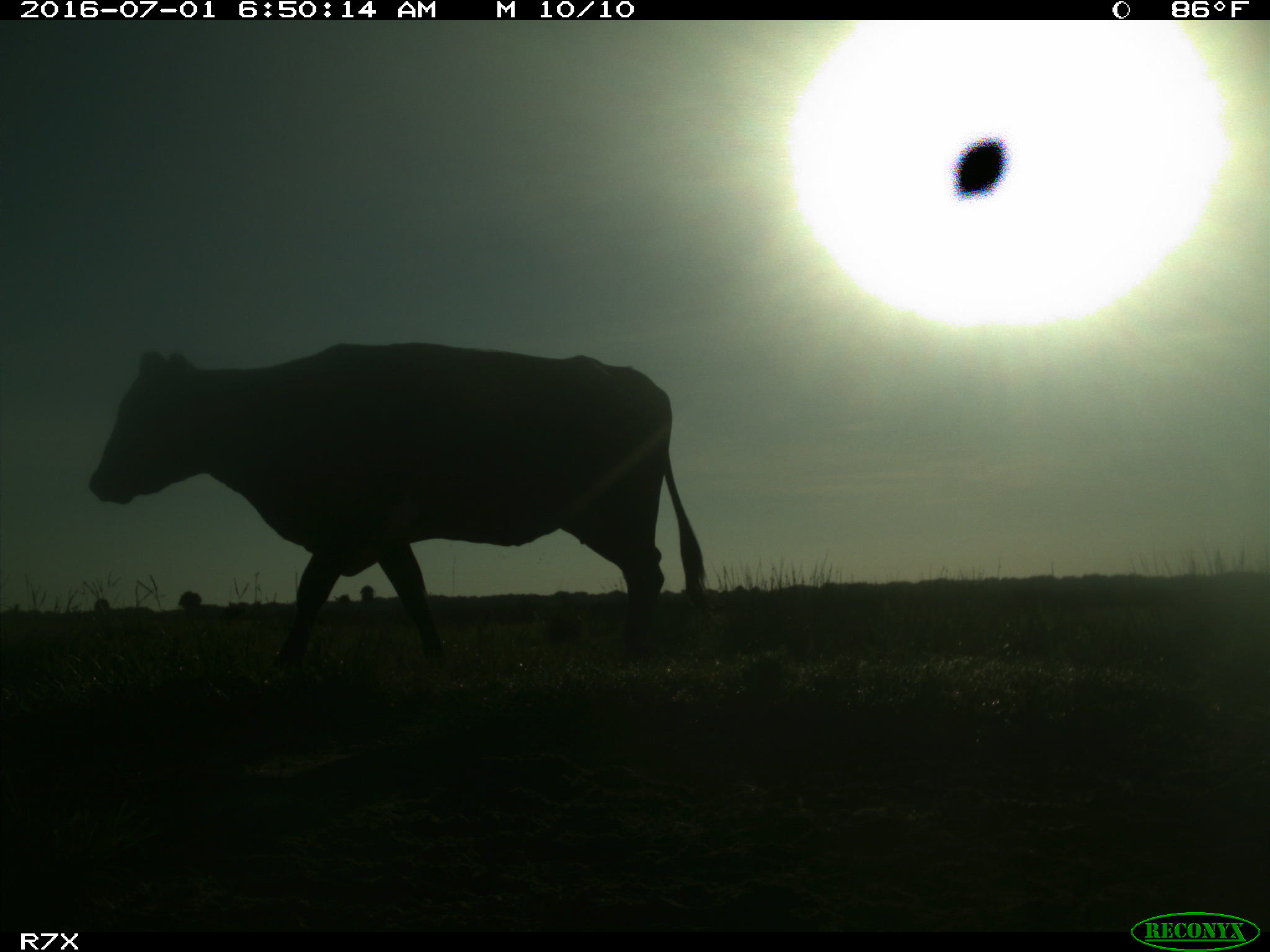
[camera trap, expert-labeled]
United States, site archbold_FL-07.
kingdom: Animalia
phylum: Chordata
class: Mammalia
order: Artiodactyla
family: Bovidae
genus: Bos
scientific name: Bos taurus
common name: domestic cow